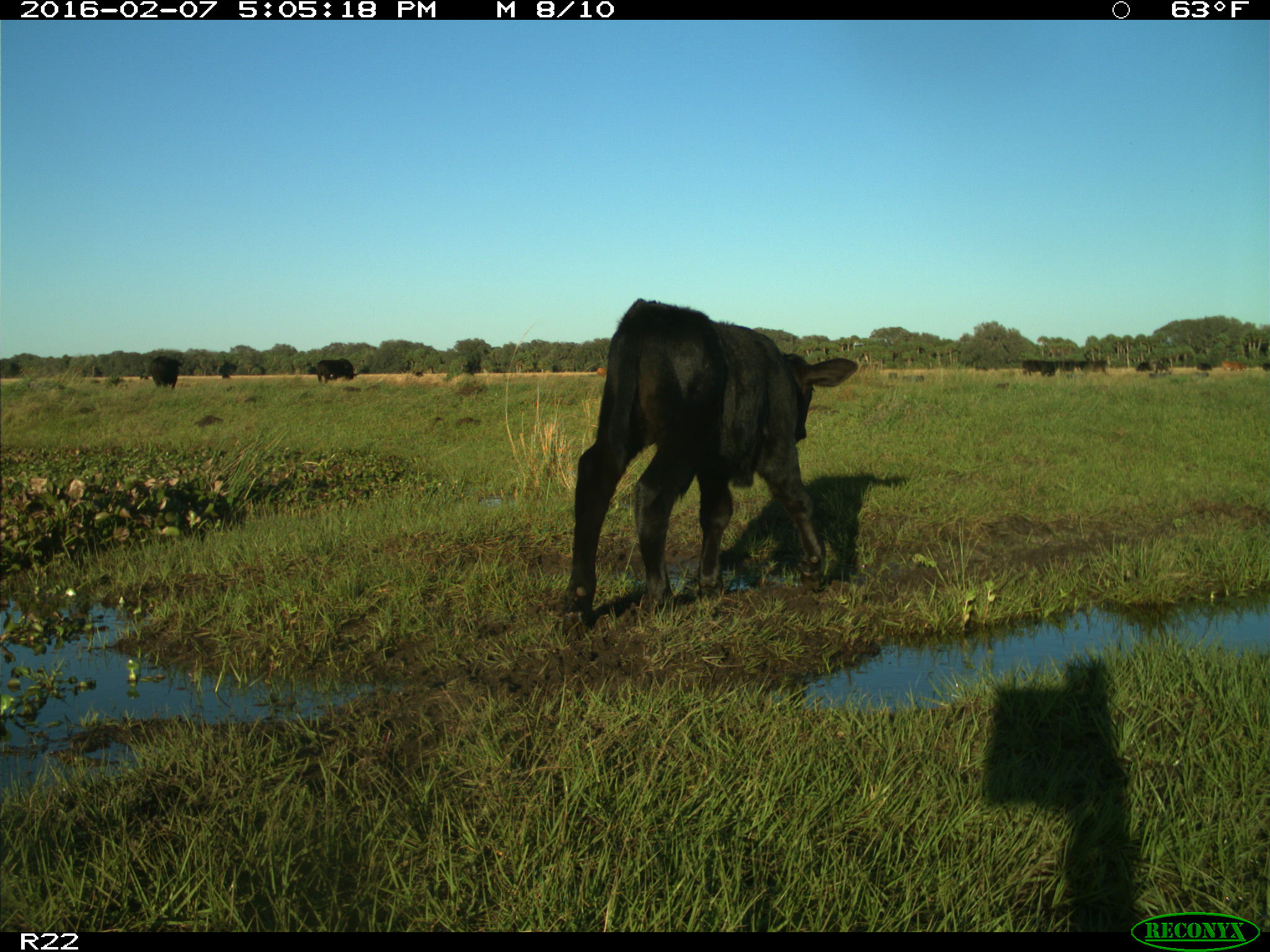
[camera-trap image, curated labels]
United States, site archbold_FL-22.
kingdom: Animalia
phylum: Chordata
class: Mammalia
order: Artiodactyla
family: Bovidae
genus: Bos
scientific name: Bos taurus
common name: domestic cow